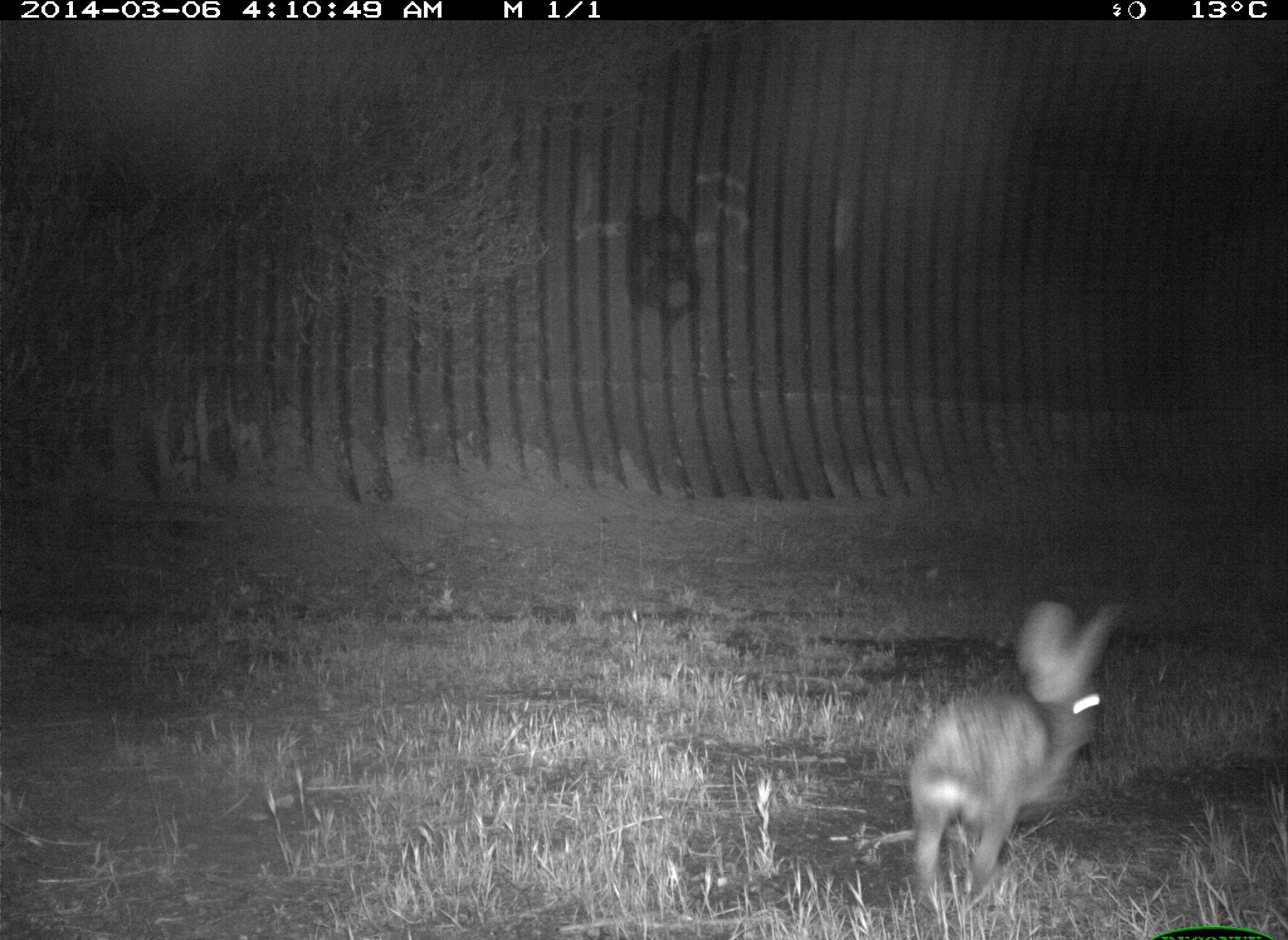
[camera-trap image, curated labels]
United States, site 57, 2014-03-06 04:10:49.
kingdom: Animalia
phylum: Chordata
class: Mammalia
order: Lagomorpha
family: Leporidae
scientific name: Leporidae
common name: rabbits and hares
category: rabbit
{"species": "rabbit (rabbits and hares) (Leporidae)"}